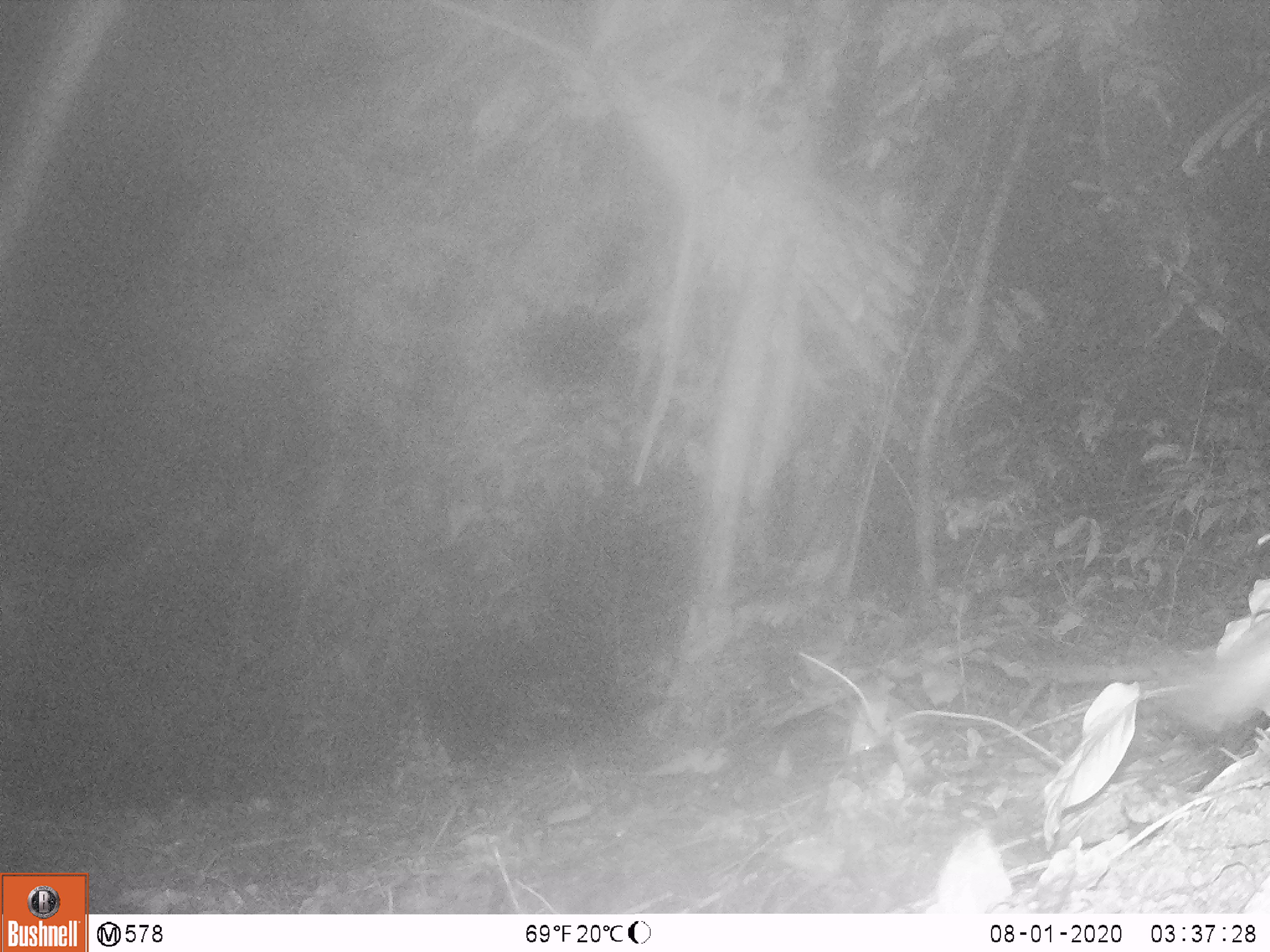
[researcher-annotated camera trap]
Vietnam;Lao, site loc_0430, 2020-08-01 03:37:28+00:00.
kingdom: Animalia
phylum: Chordata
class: Mammalia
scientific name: Mammalia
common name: mammal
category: unidentified small mammal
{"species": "unidentified small mammal (mammal) (Mammalia)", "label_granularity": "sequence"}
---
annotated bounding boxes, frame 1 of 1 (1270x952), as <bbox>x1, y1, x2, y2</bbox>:
unidentified small mammal: <bbox>1137, 579, 1268, 729</bbox>